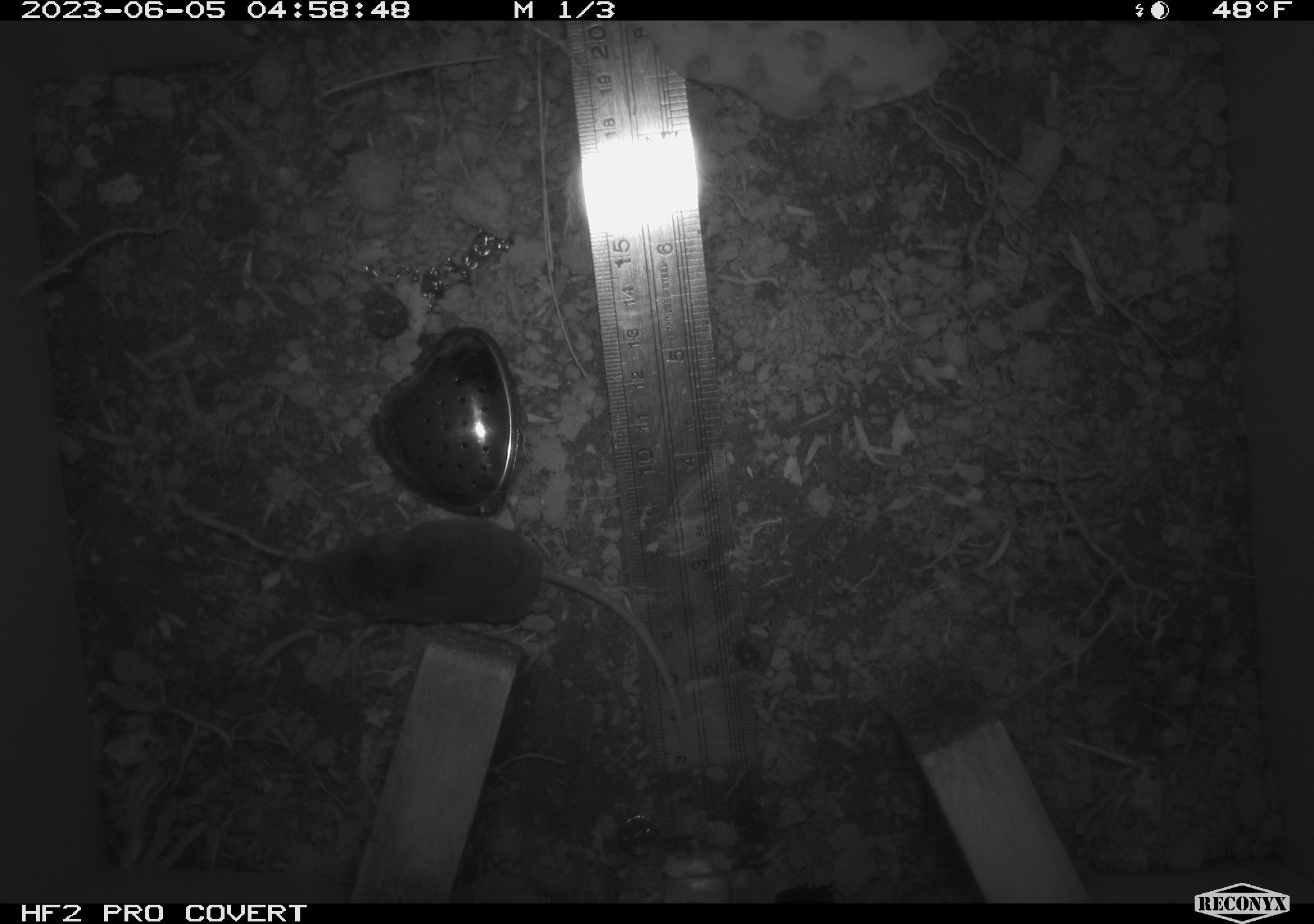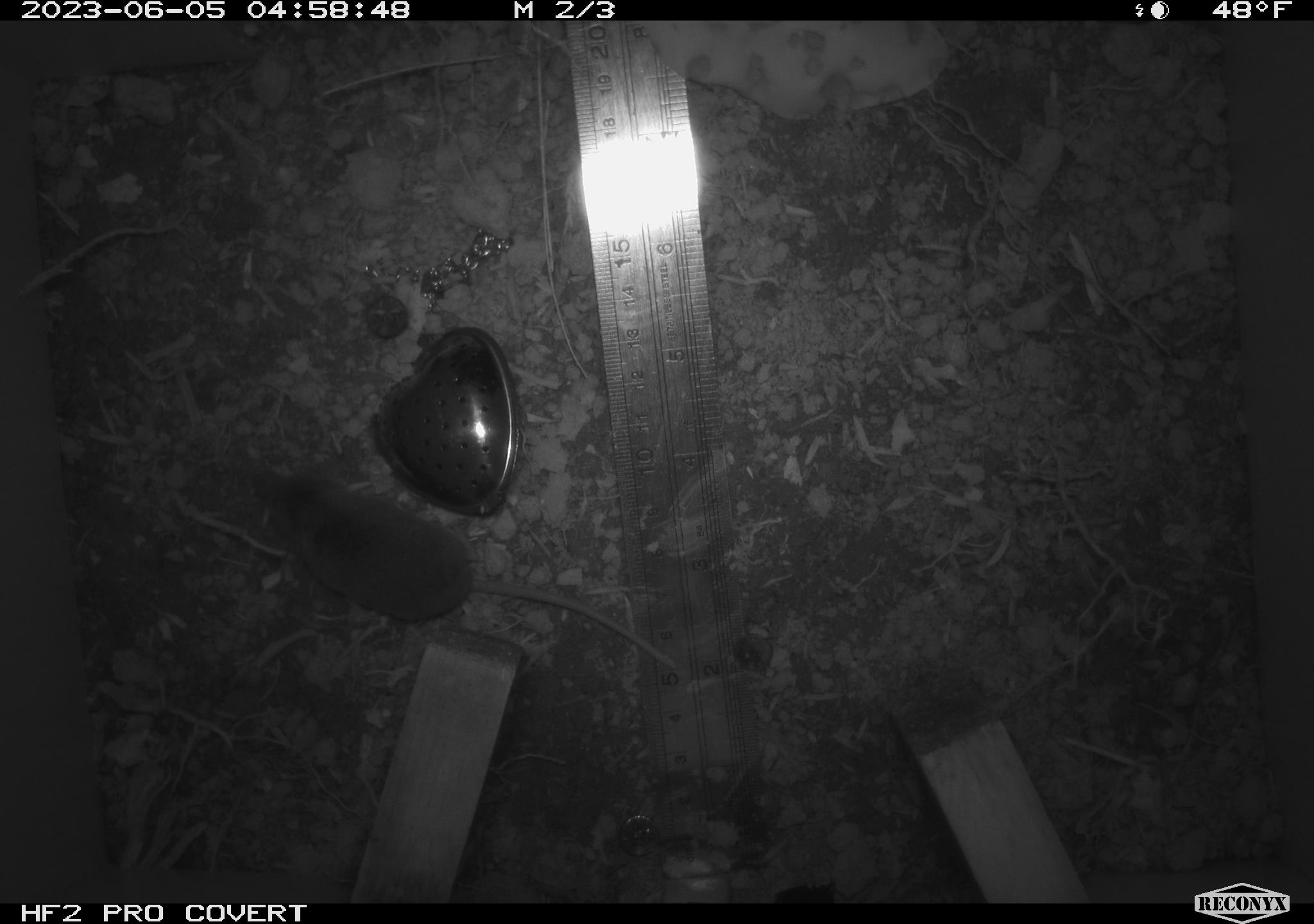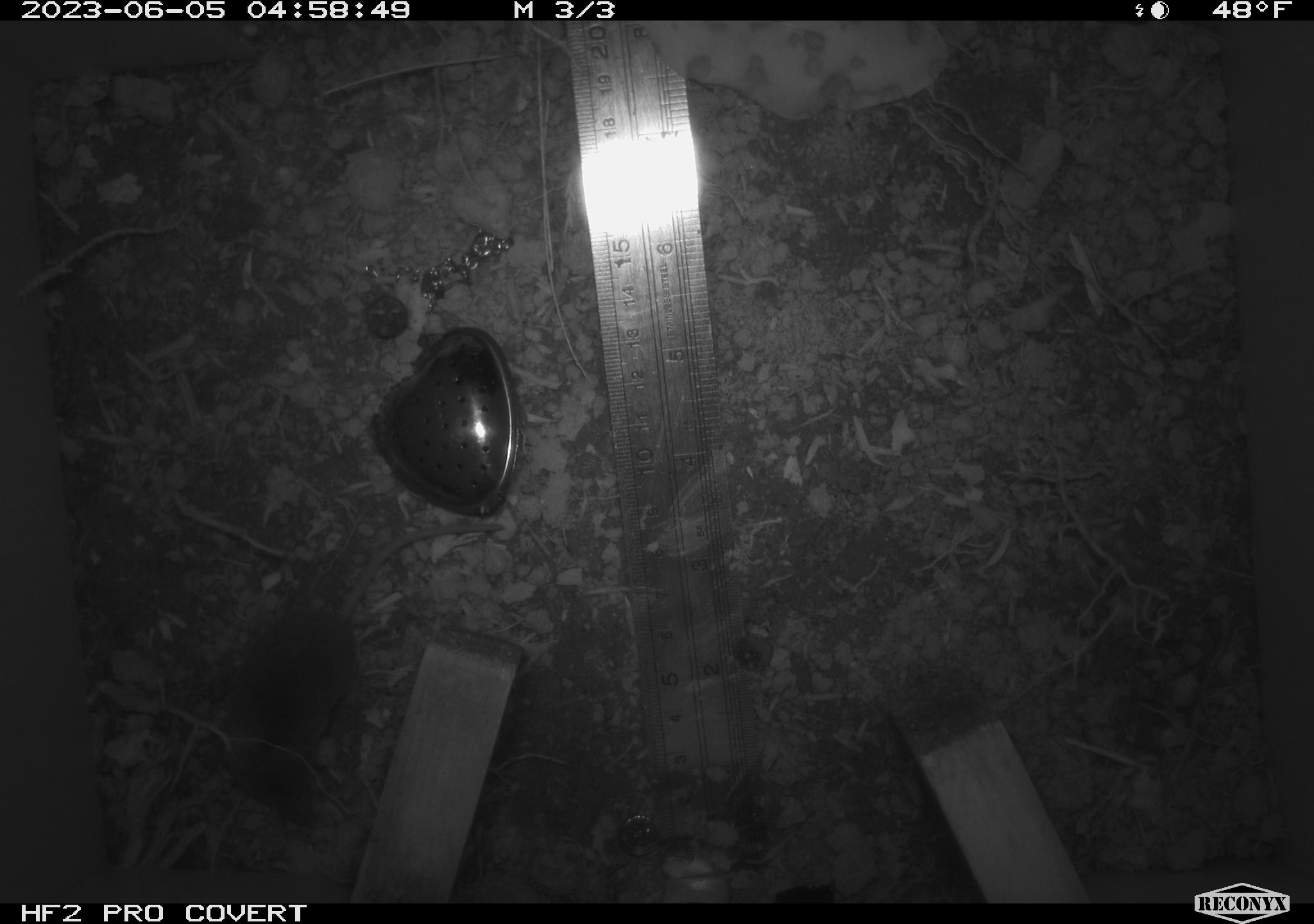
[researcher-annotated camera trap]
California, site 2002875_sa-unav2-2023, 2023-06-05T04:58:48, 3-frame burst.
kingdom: Animalia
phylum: Chordata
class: Mammalia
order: Eulipotyphla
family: Soricidae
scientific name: Soricidae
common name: shrews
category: soricidae family